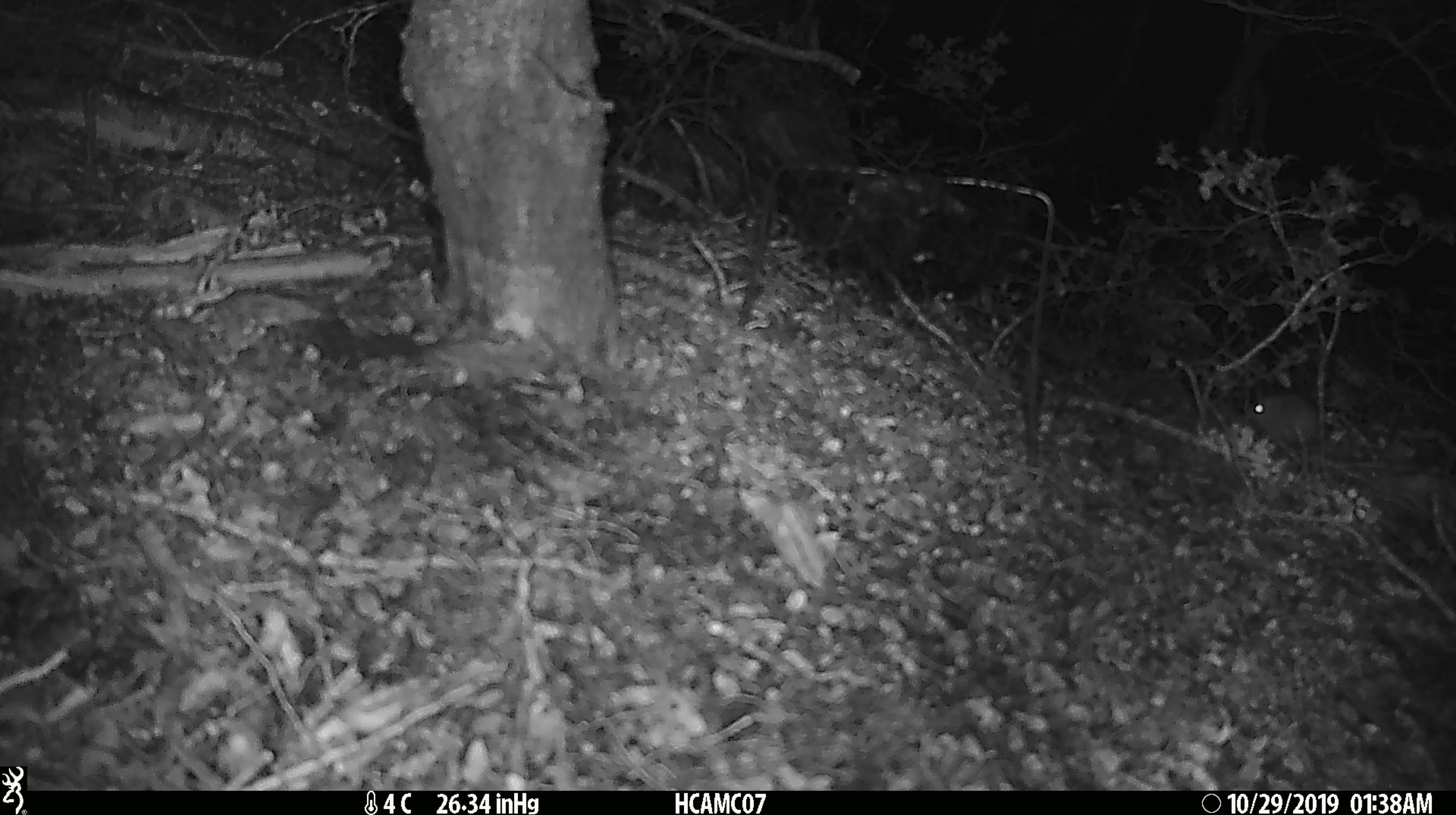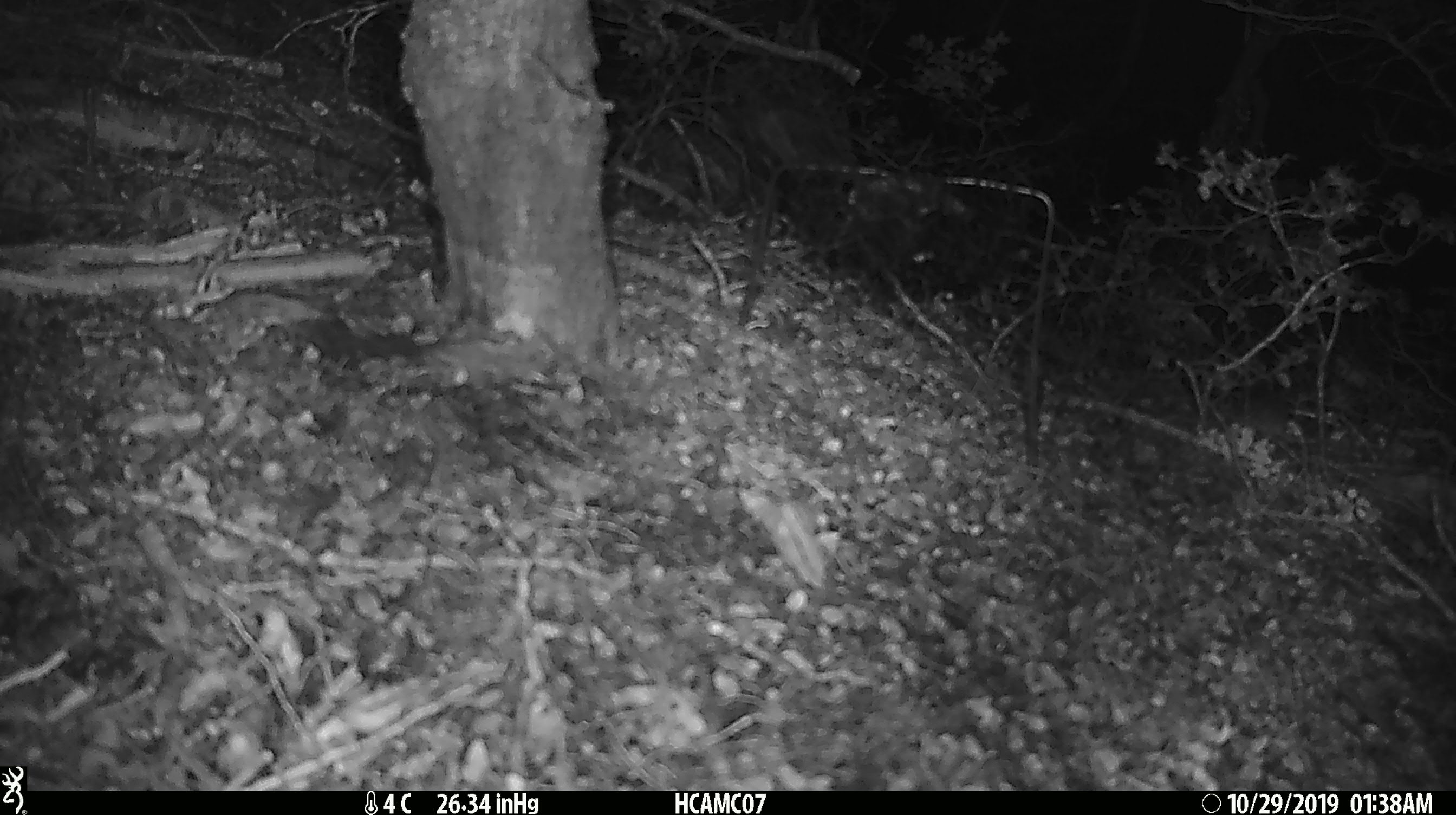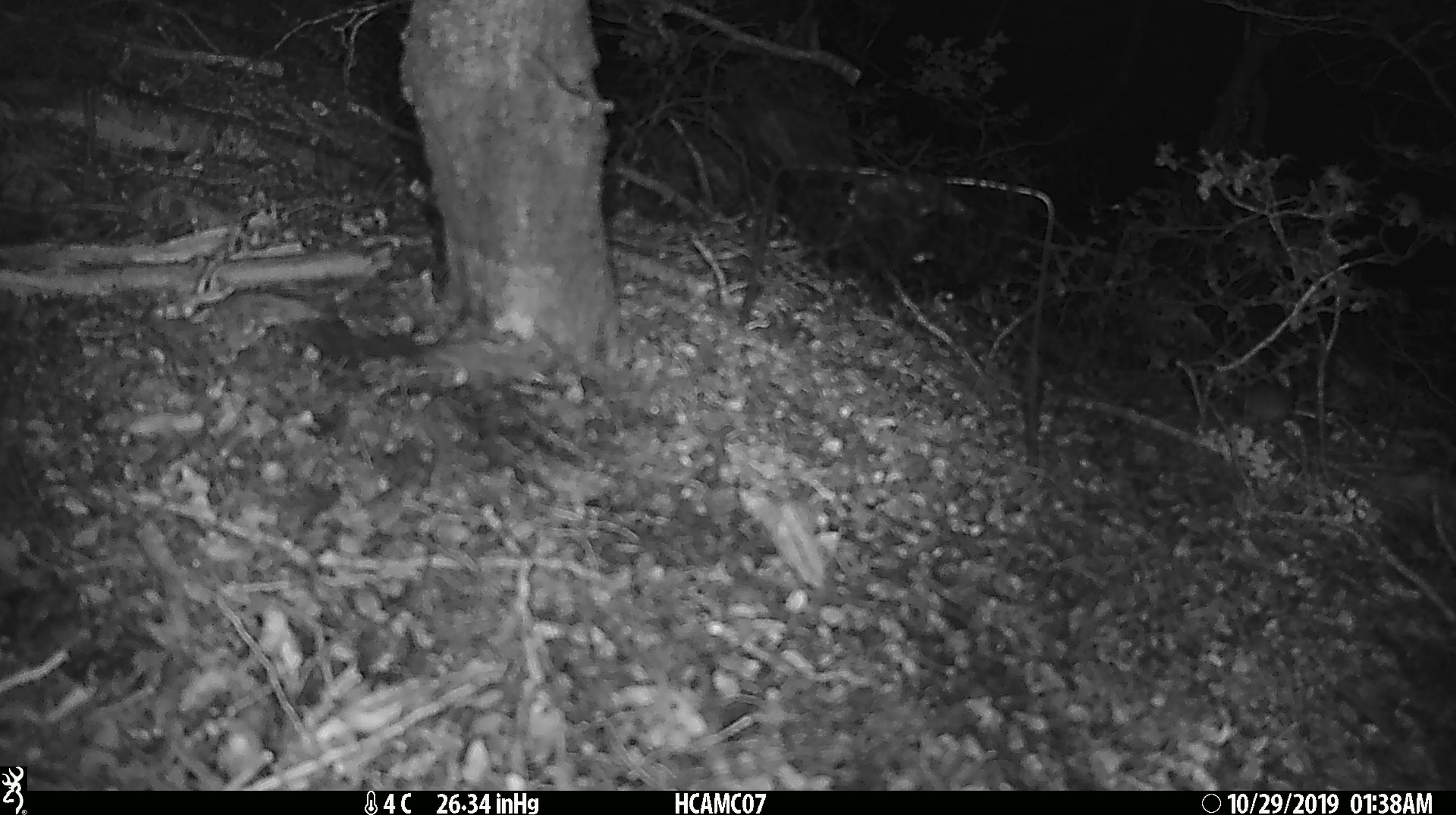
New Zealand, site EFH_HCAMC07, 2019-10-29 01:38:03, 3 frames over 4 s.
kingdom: Animalia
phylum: Chordata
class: Mammalia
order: Rodentia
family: Muridae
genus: Mus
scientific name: Mus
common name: mouse